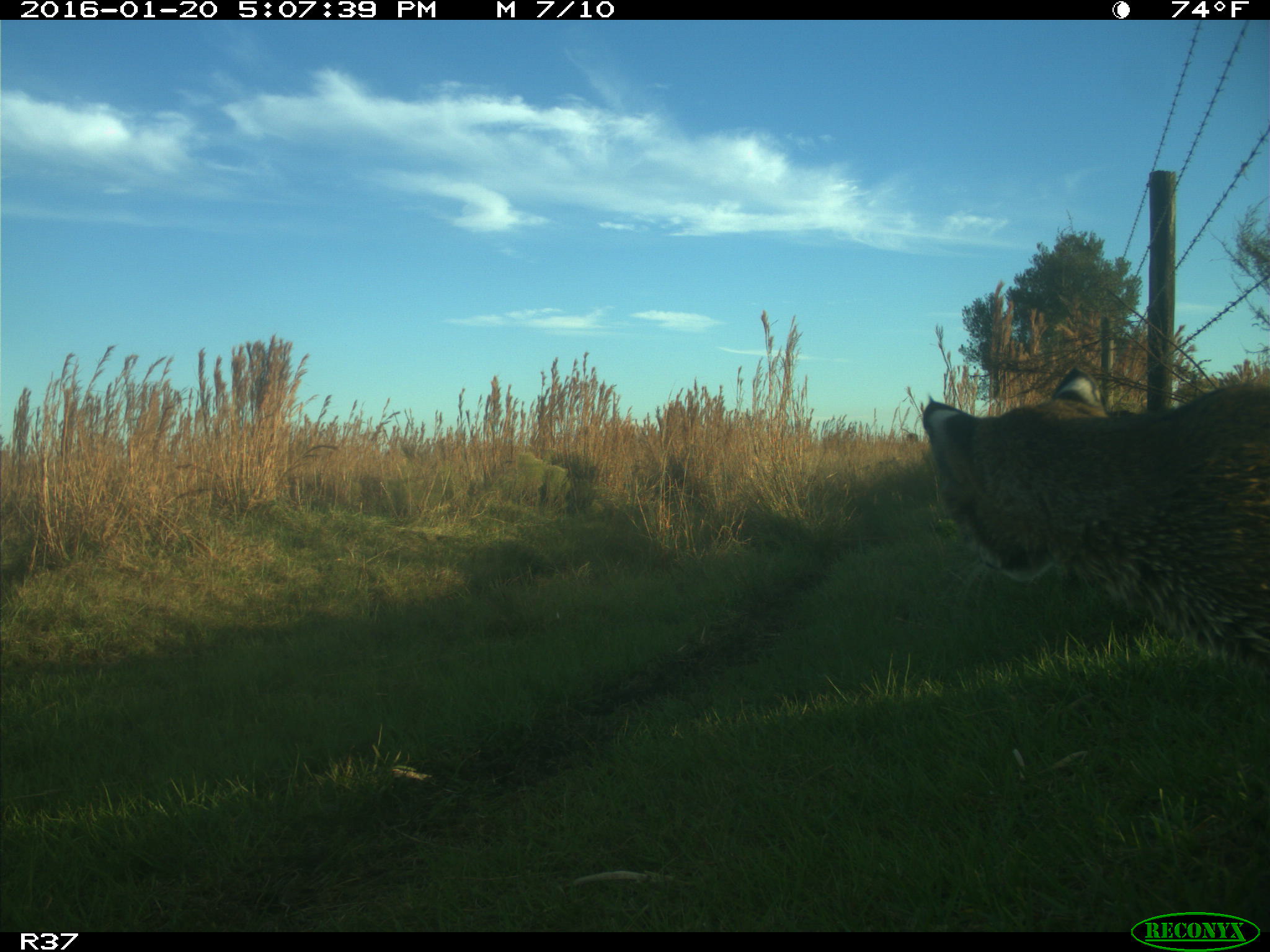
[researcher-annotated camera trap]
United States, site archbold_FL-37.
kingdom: Animalia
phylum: Chordata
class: Mammalia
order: Carnivora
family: Felidae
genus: Lynx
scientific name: Lynx rufus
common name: bobcat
Lynx rufus (bobcat).